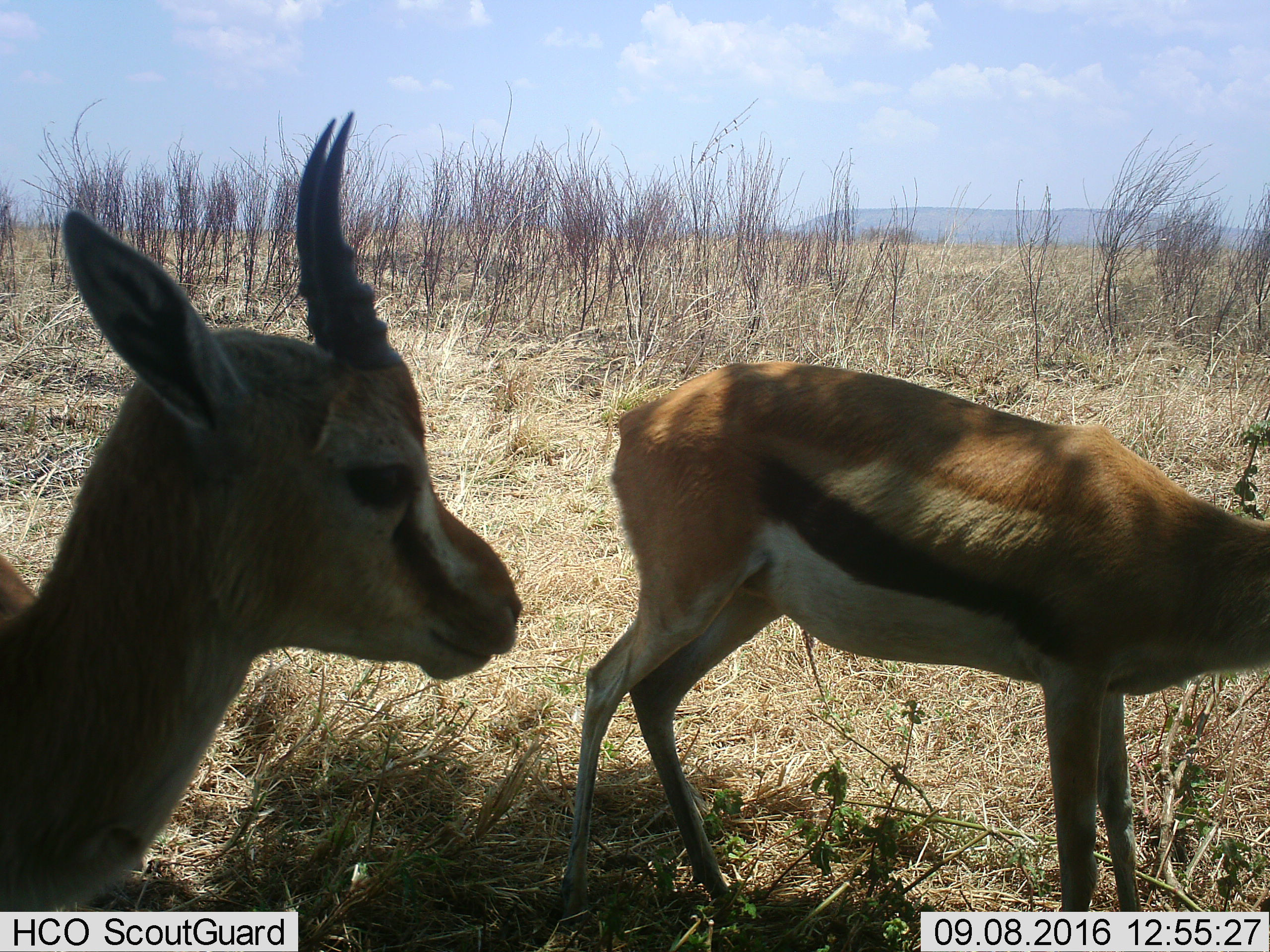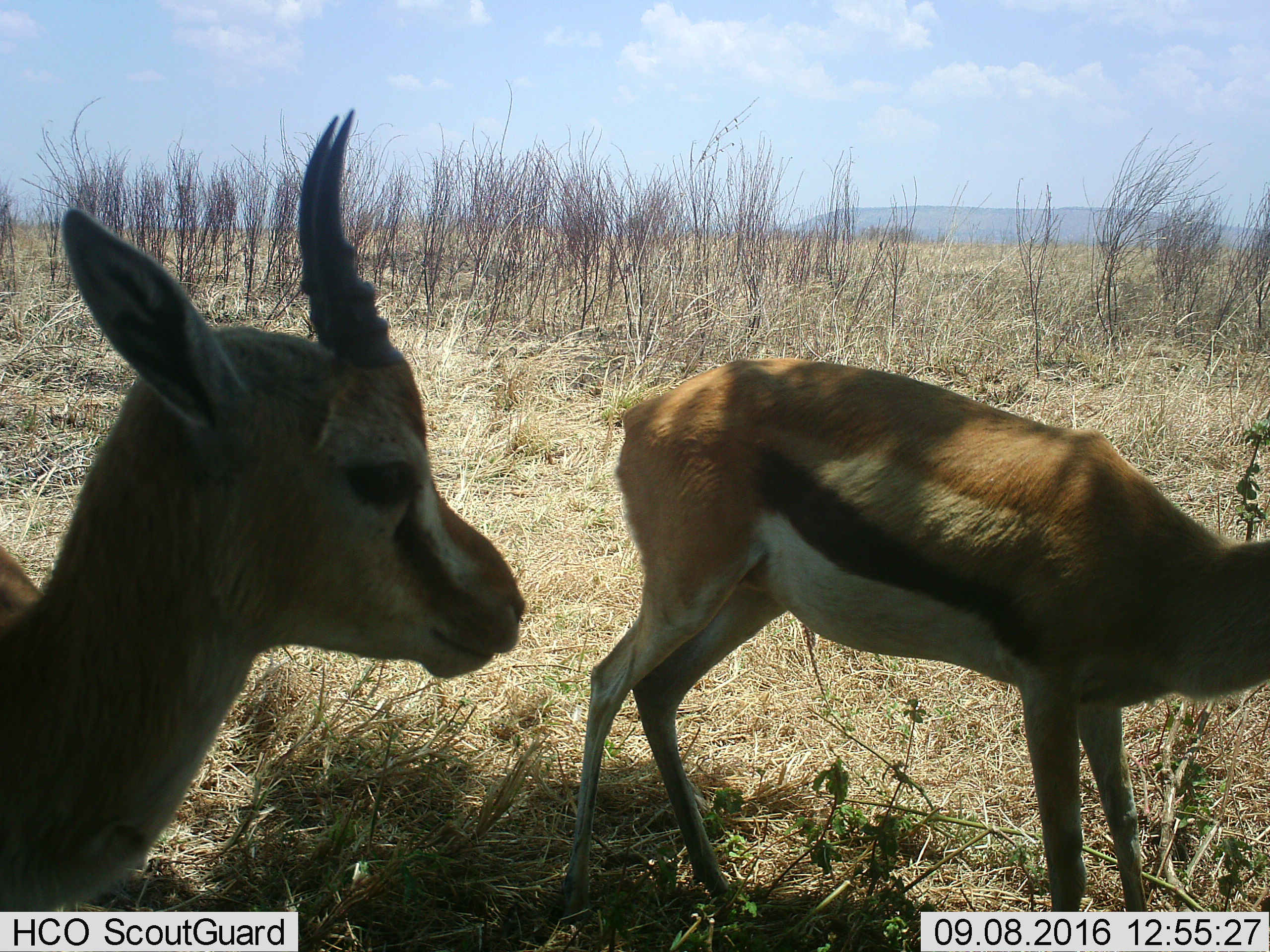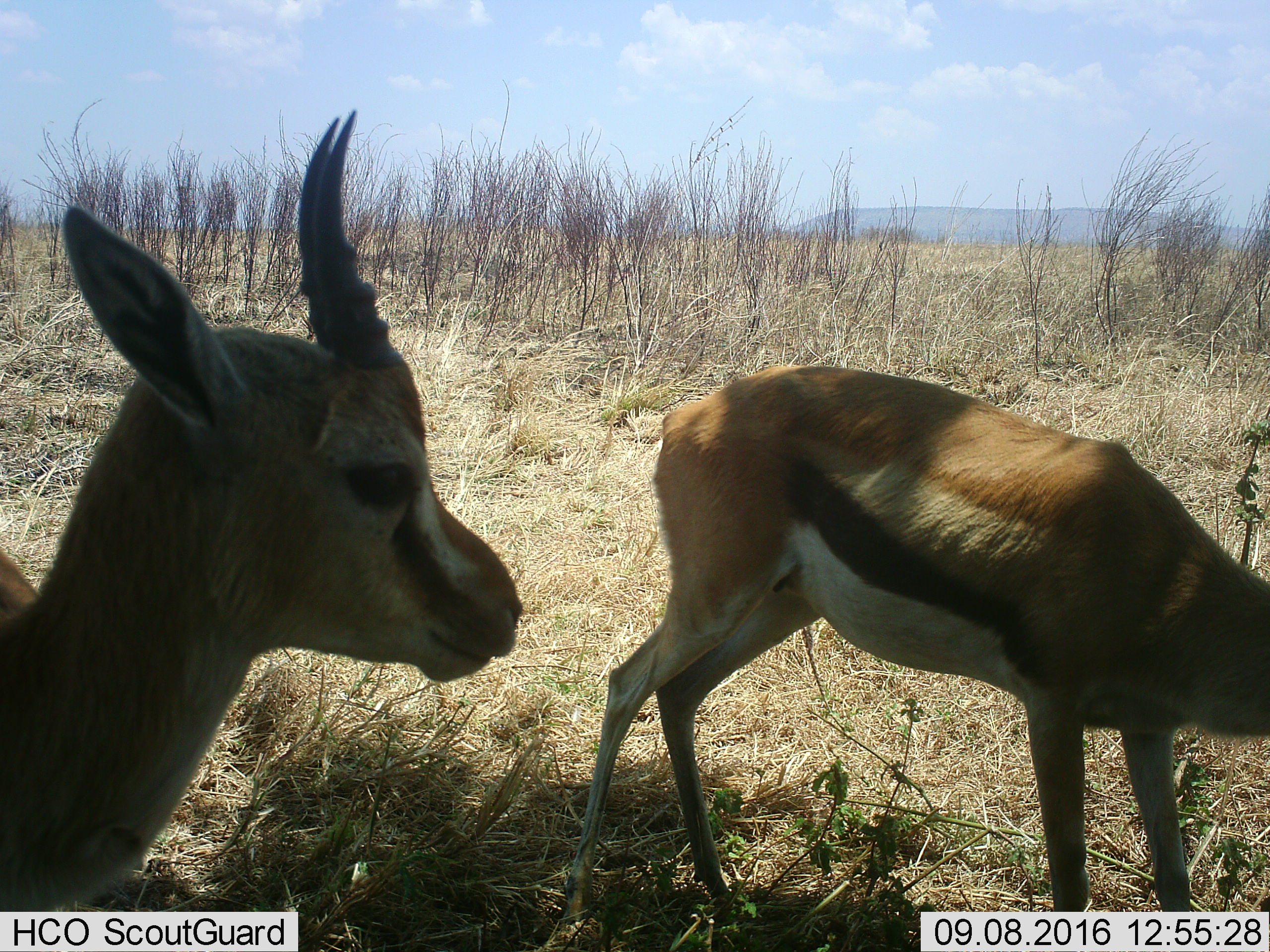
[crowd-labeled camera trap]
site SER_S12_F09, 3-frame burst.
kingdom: Animalia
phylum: Chordata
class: Mammalia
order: Artiodactyla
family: Bovidae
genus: Eudorcas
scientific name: Eudorcas thomsonii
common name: thomson's gazelle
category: gazellethomsons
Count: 2.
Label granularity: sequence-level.